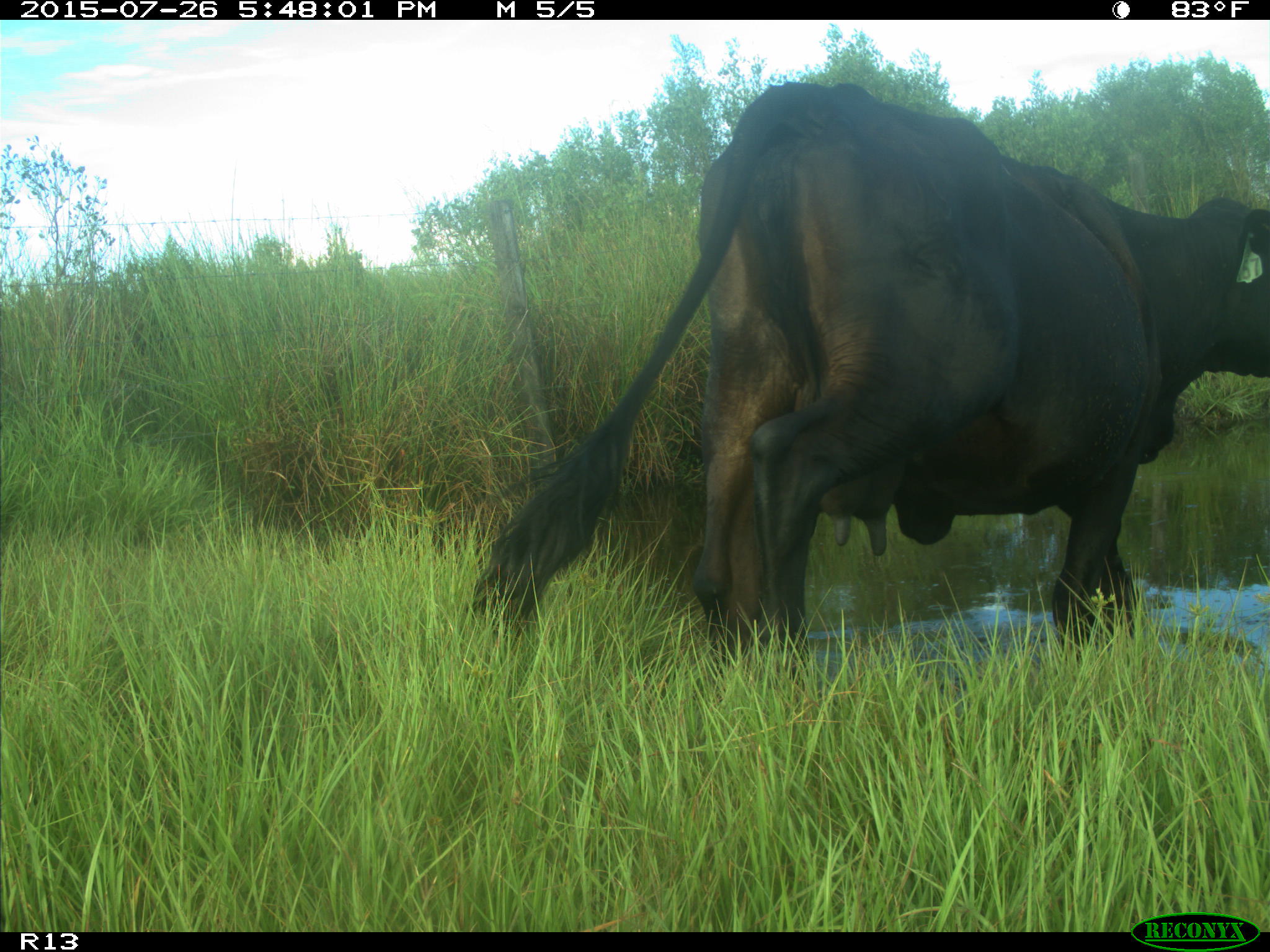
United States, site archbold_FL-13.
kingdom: Animalia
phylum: Chordata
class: Mammalia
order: Artiodactyla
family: Bovidae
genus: Bos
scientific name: Bos taurus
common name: domestic cow